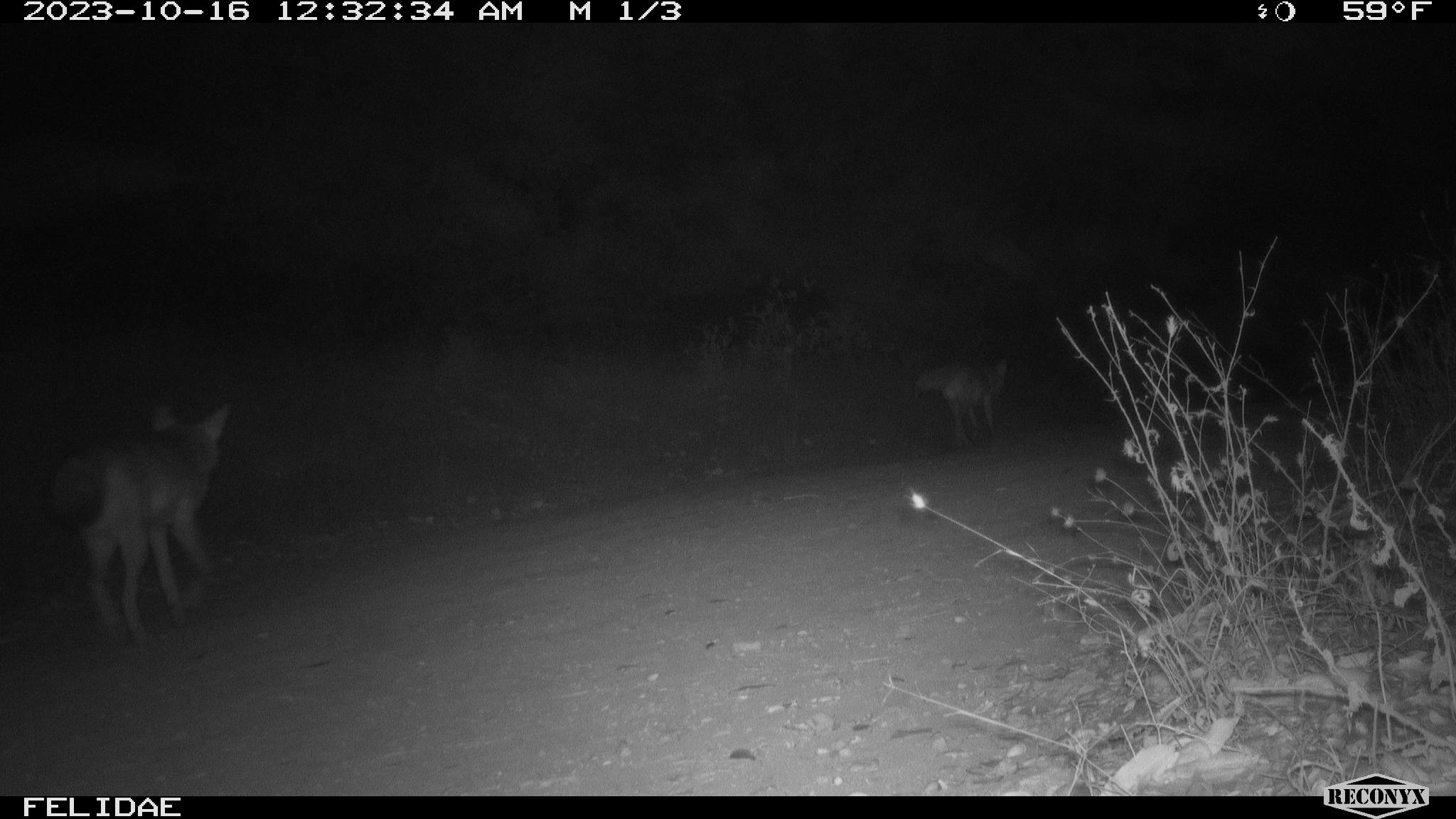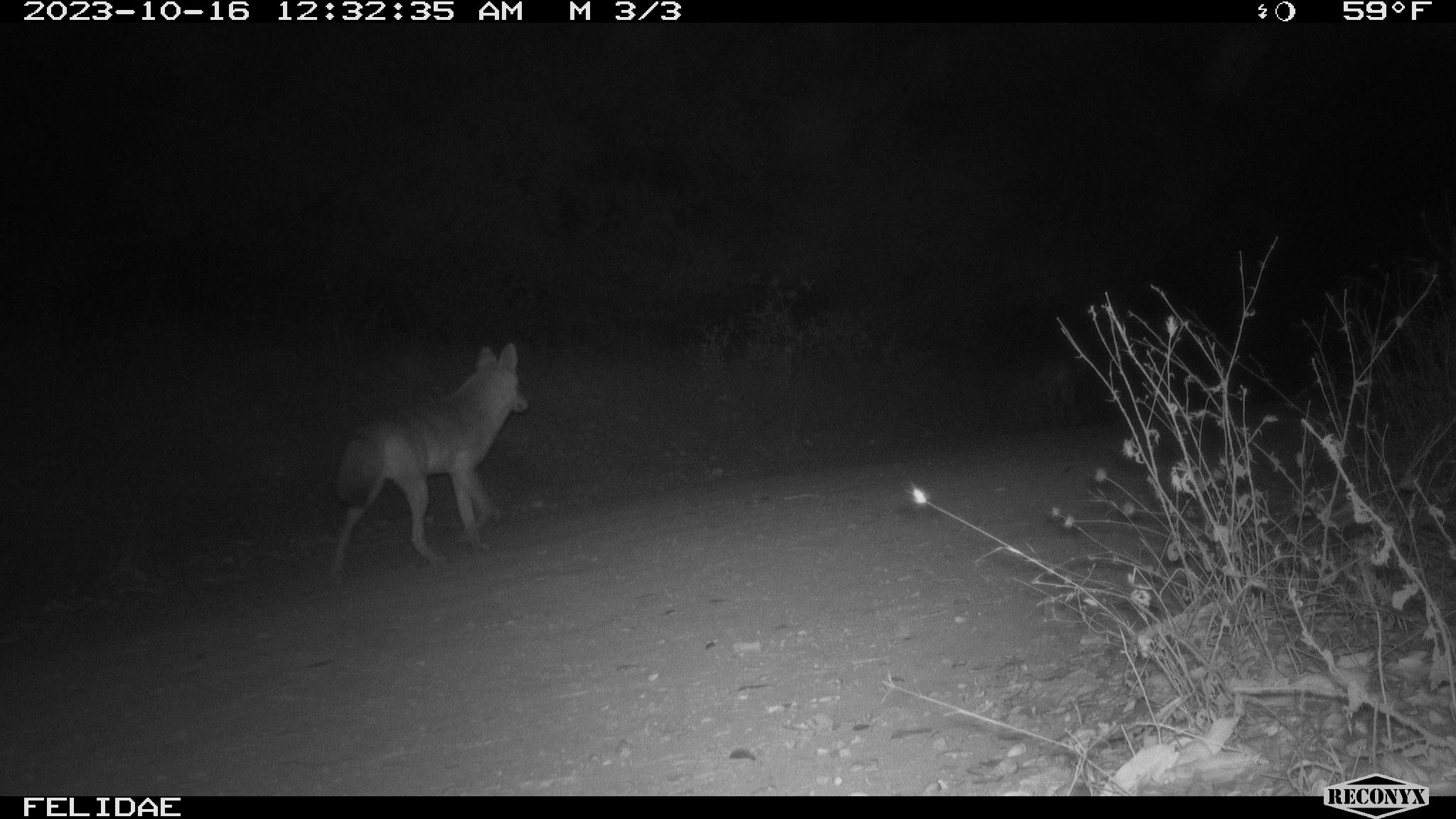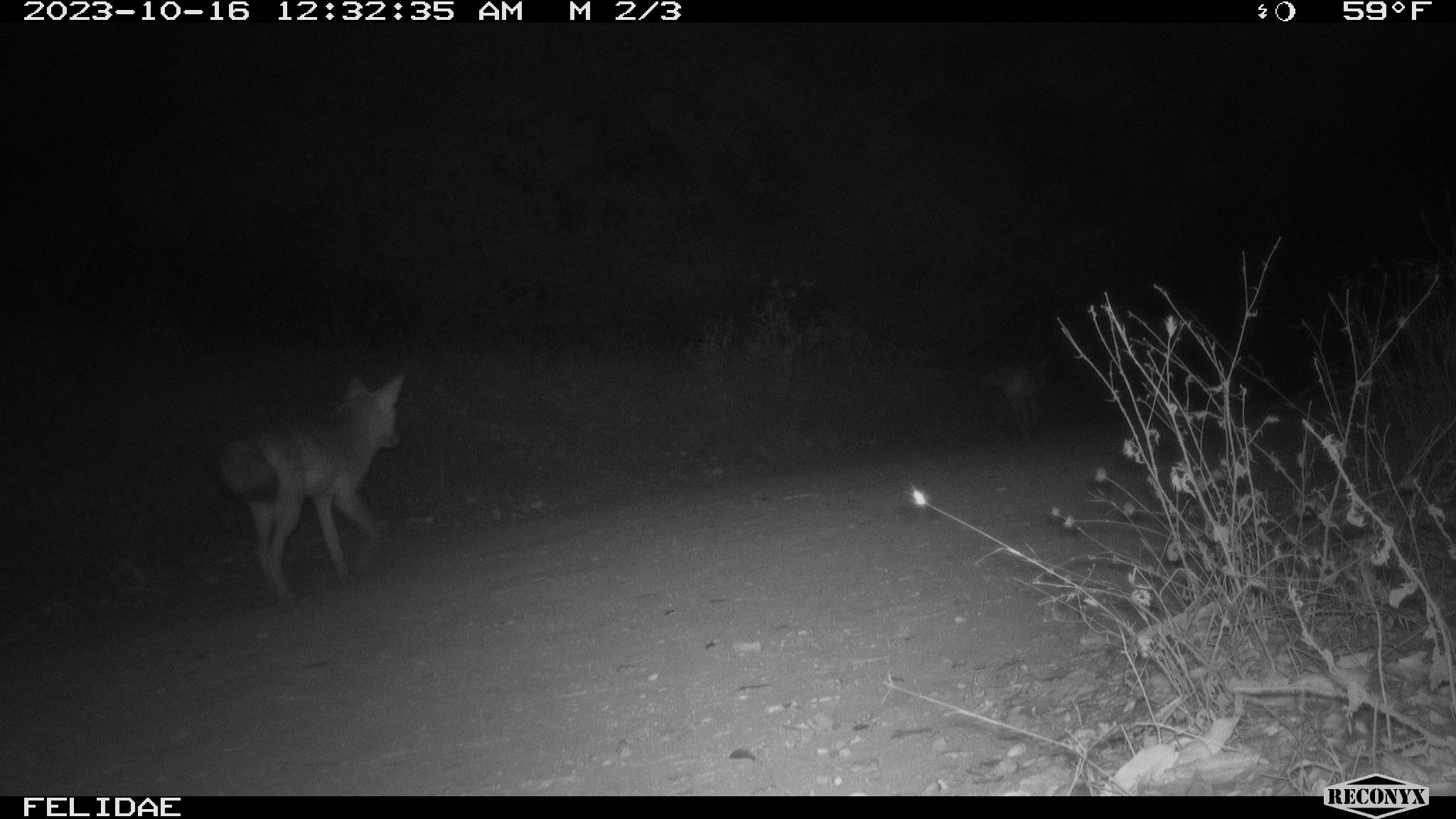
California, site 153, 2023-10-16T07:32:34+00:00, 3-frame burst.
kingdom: Animalia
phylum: Chordata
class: Mammalia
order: Carnivora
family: Canidae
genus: Canis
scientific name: Canis latrans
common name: coyote